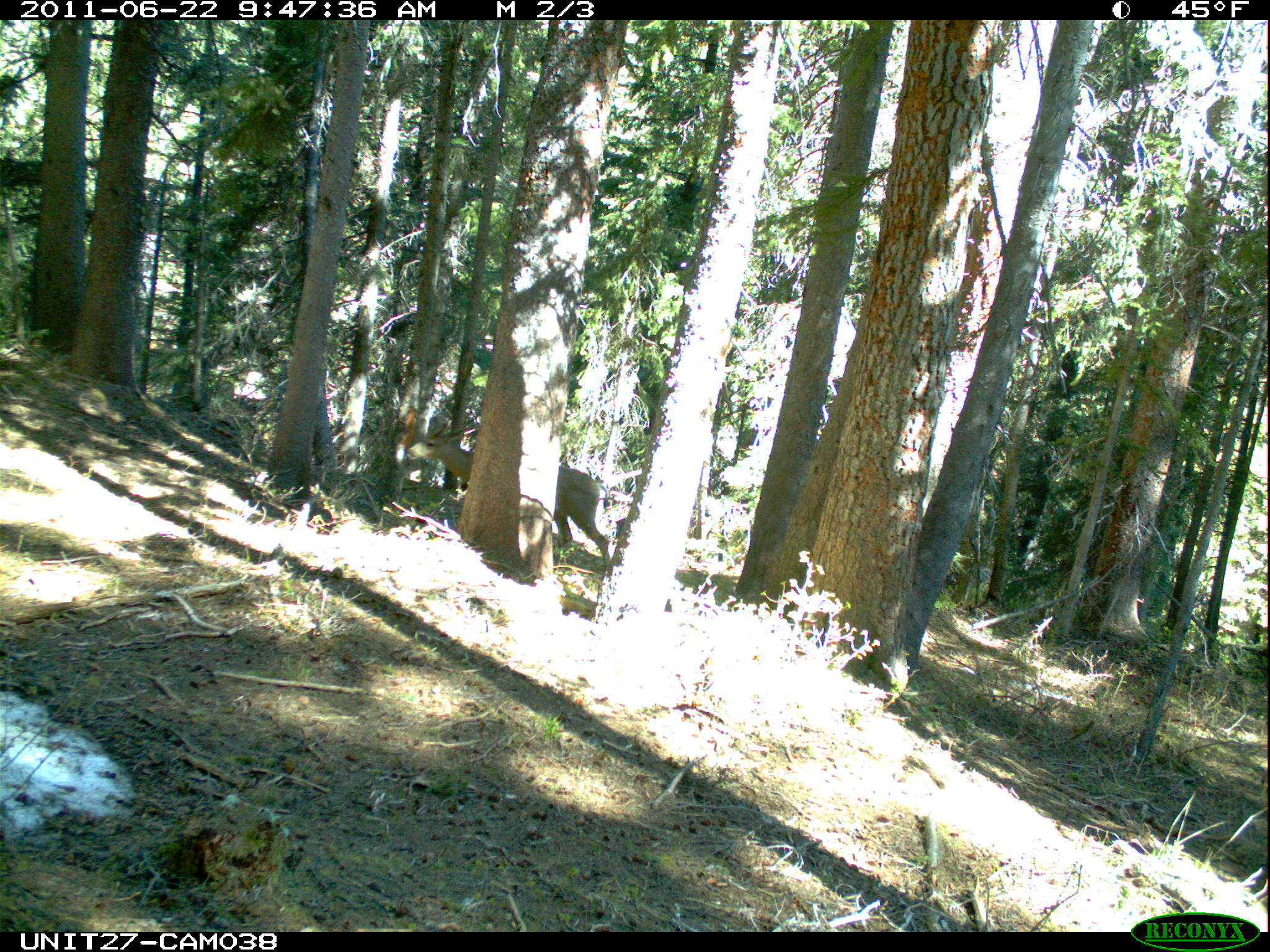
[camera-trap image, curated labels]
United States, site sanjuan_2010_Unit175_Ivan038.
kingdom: Animalia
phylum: Chordata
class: Mammalia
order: Artiodactyla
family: Cervidae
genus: Odocoileus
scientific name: Odocoileus hemionus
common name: mule deer